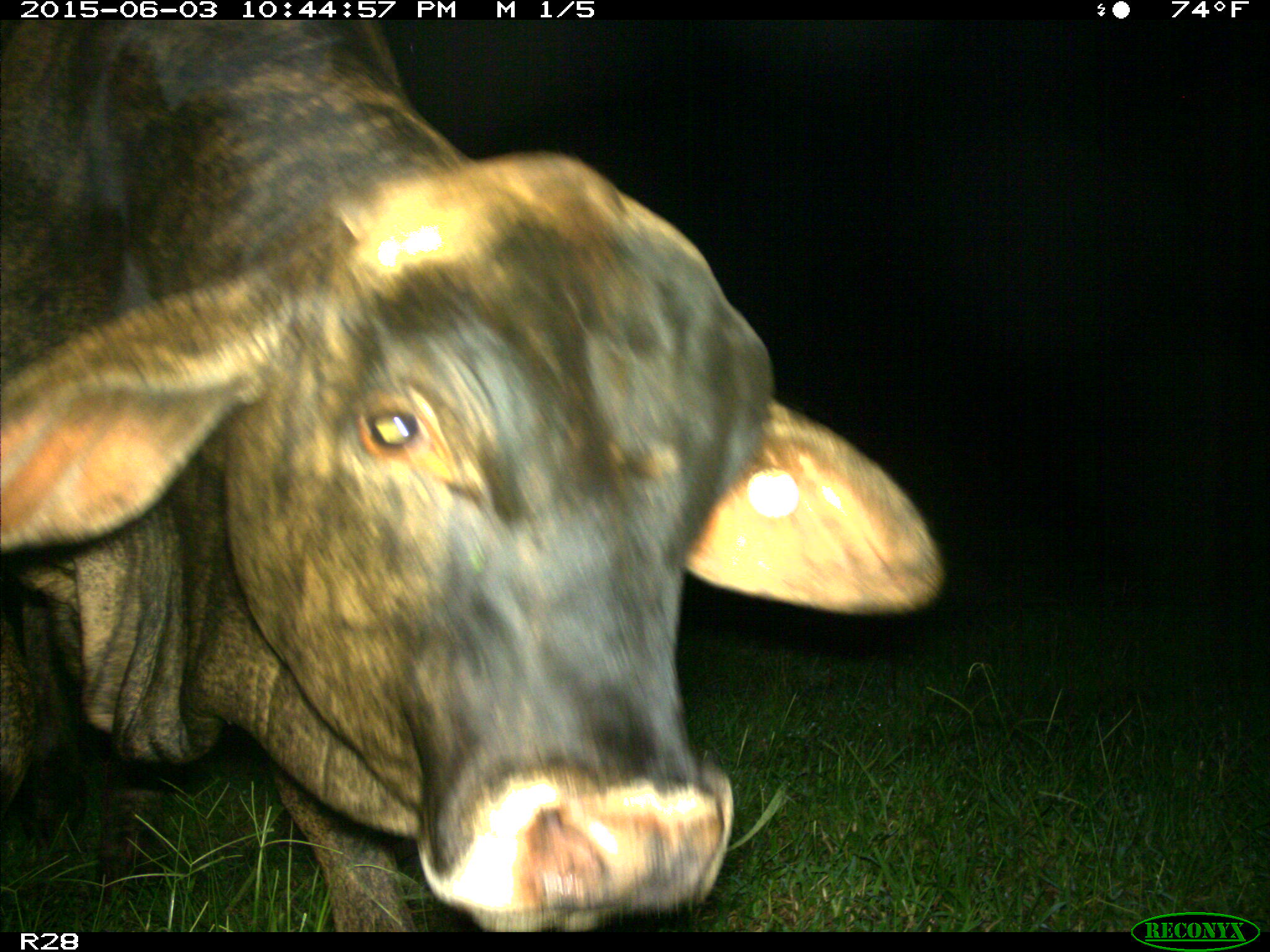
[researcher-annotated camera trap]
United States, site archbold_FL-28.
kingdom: Animalia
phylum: Chordata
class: Mammalia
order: Artiodactyla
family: Bovidae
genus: Bos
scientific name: Bos taurus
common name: domestic cow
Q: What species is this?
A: Bos taurus (domestic cow).